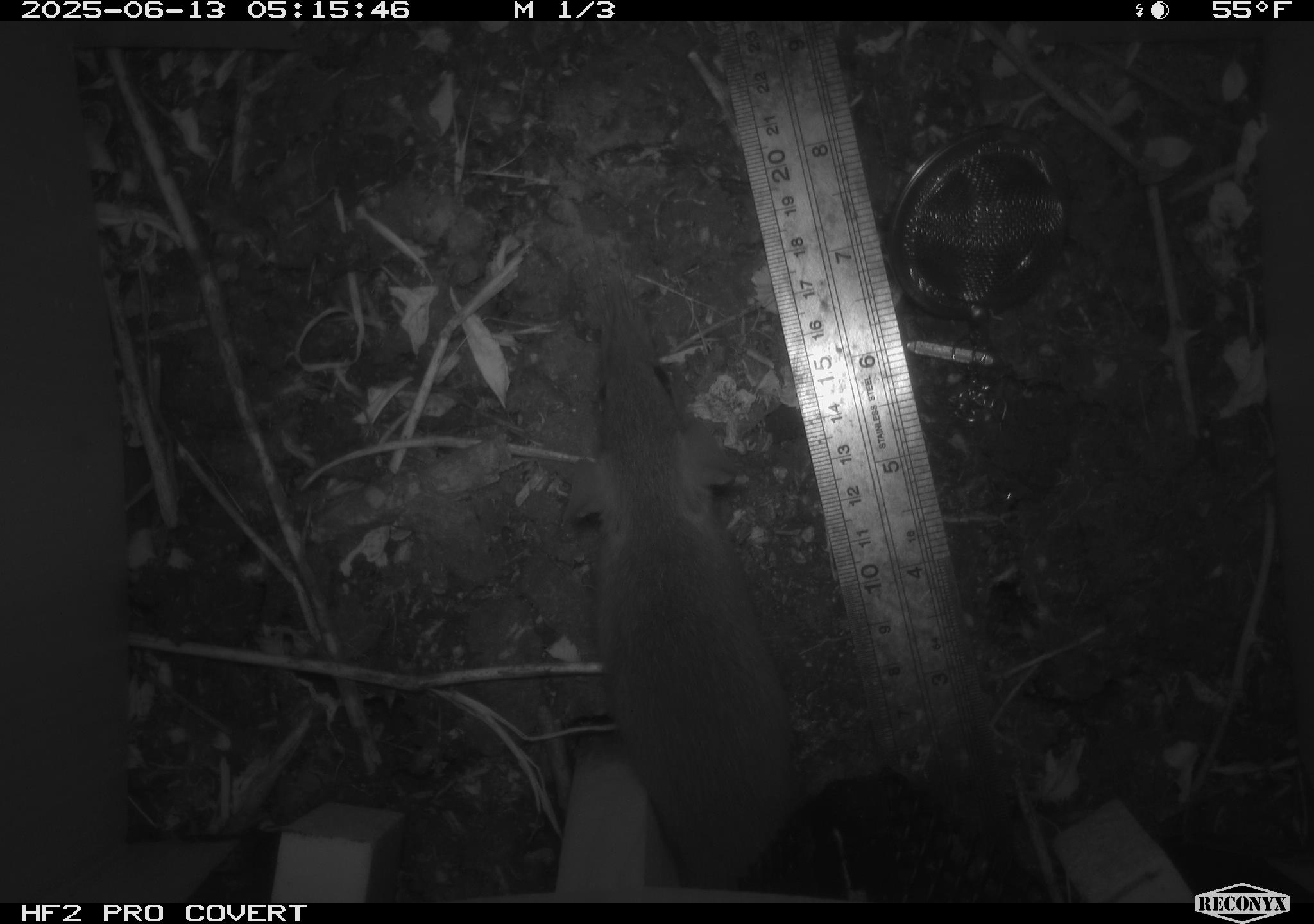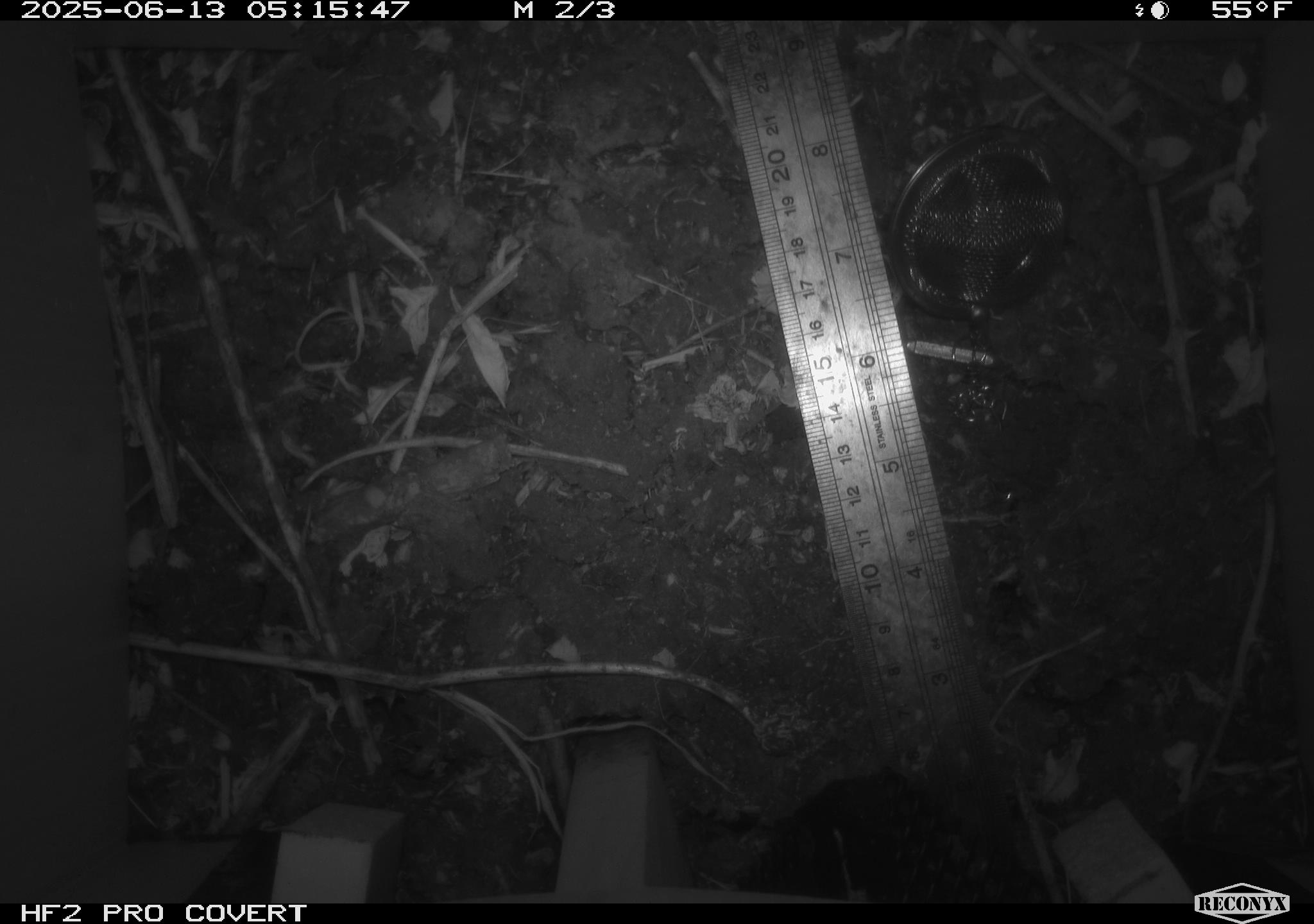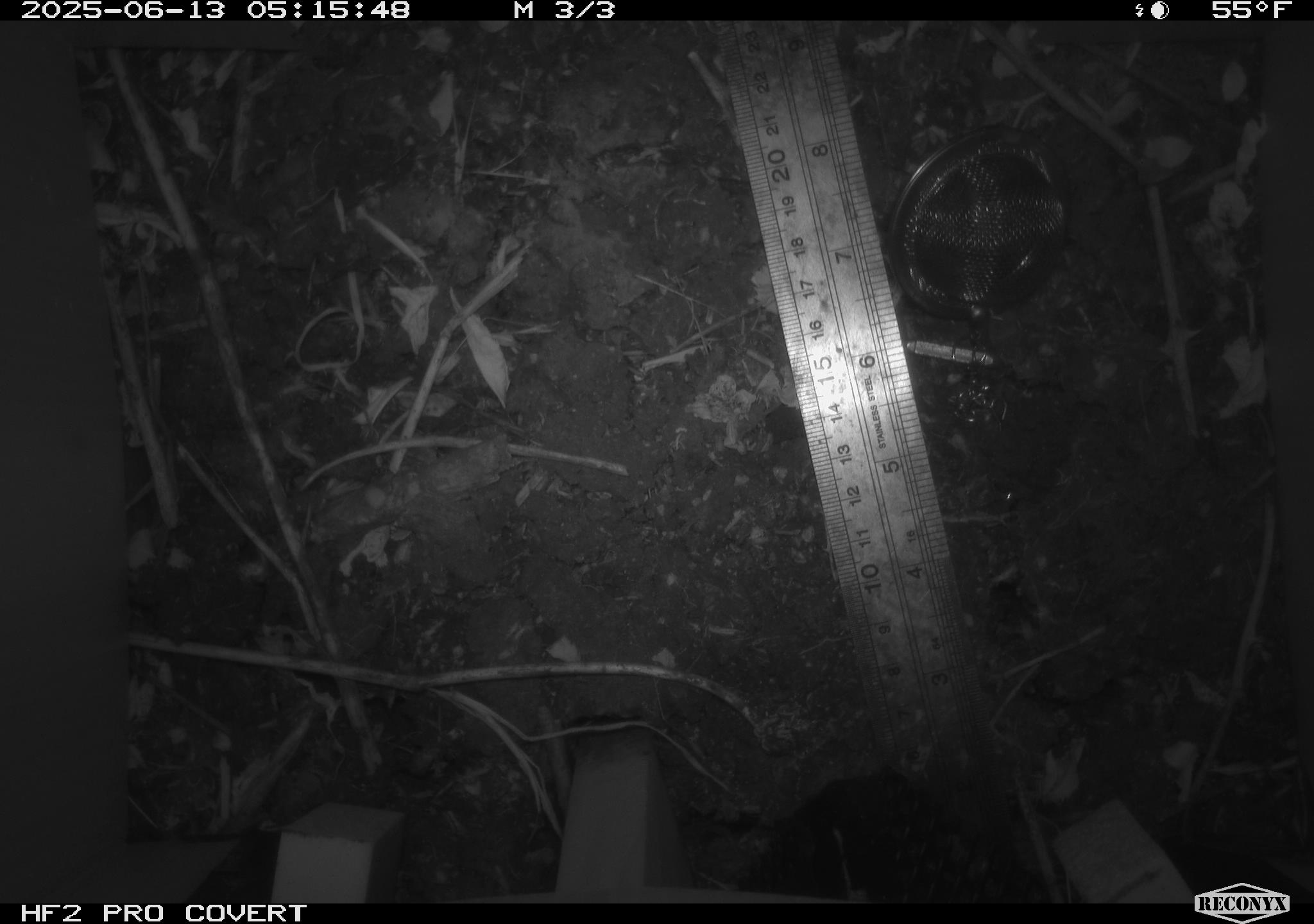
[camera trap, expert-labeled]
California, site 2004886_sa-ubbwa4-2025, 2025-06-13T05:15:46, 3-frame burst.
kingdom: Animalia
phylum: Chordata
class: Mammalia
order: Rodentia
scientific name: Rodentia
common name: rodent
Rodent (Rodentia).